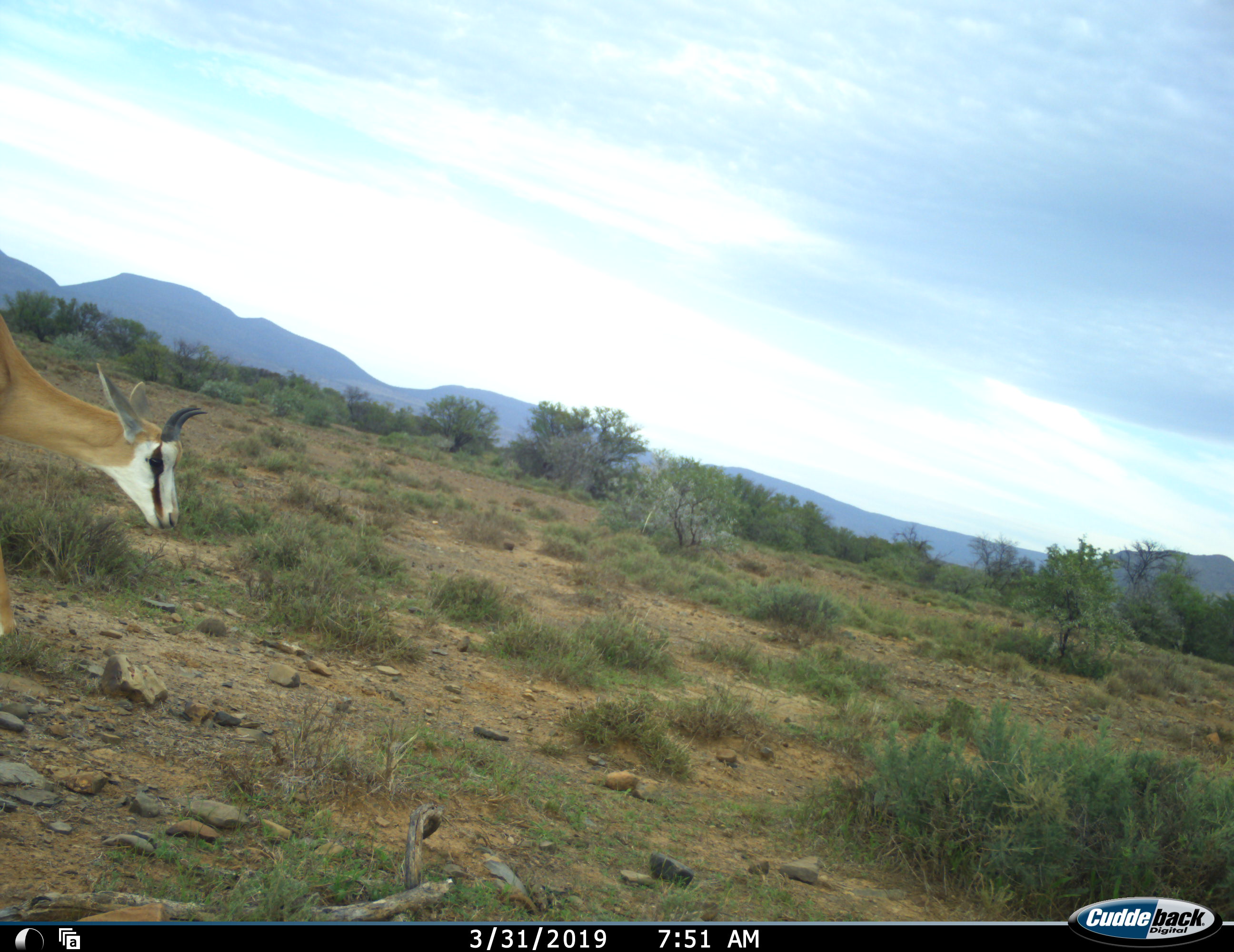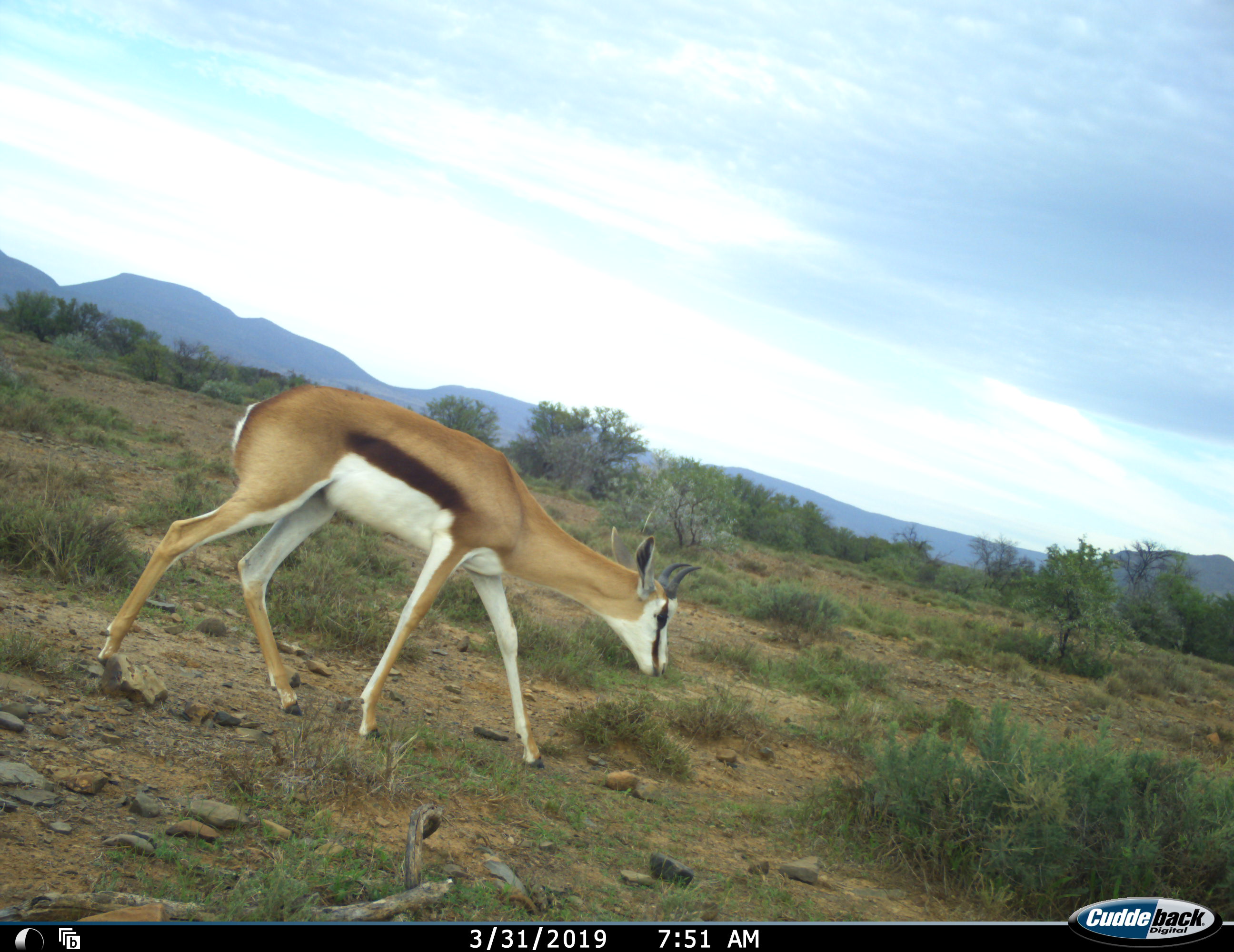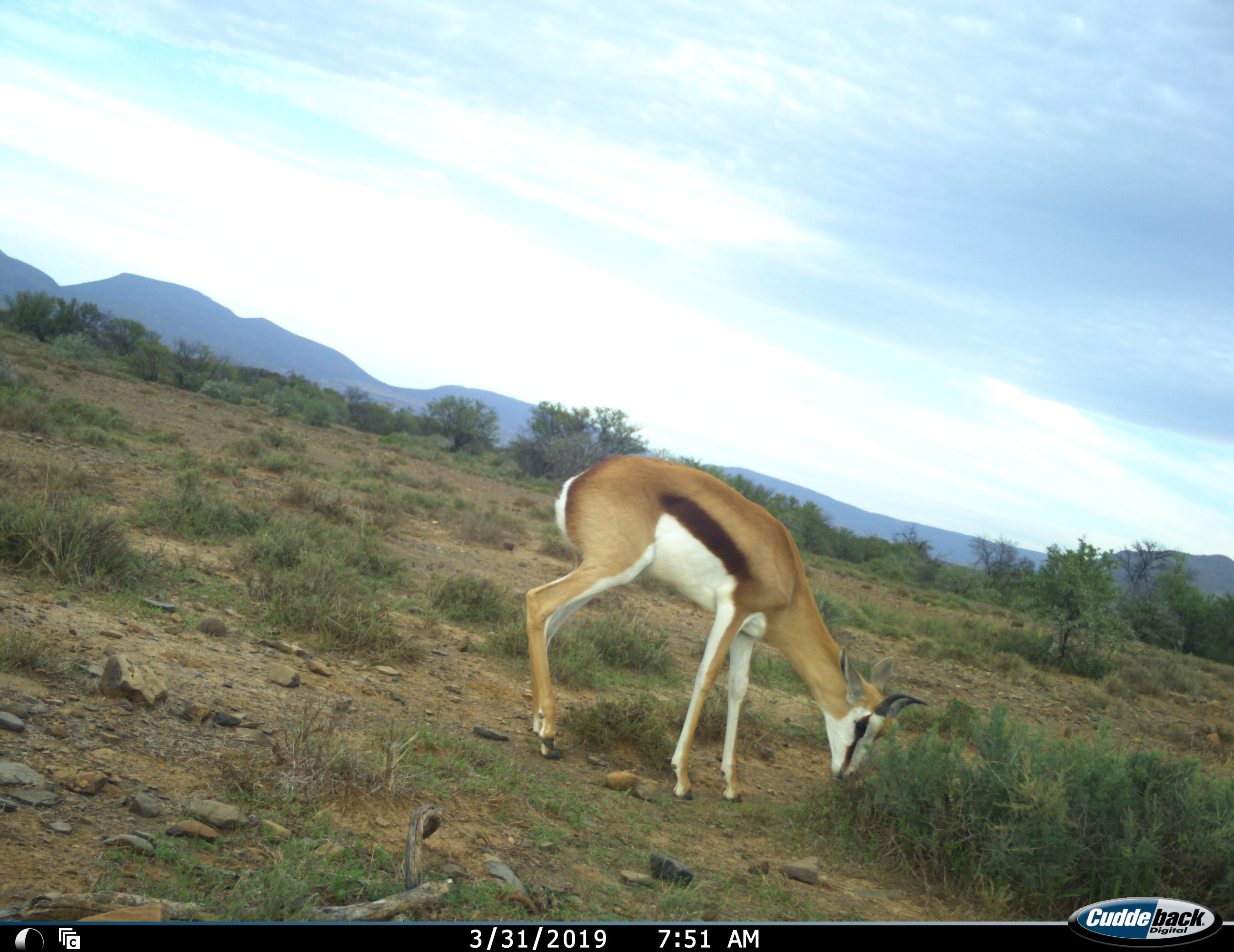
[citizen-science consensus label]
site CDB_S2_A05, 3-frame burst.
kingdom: Animalia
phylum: Chordata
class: Mammalia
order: Artiodactyla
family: Bovidae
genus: Antidorcas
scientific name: Antidorcas marsupialis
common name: springbok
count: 1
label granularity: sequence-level